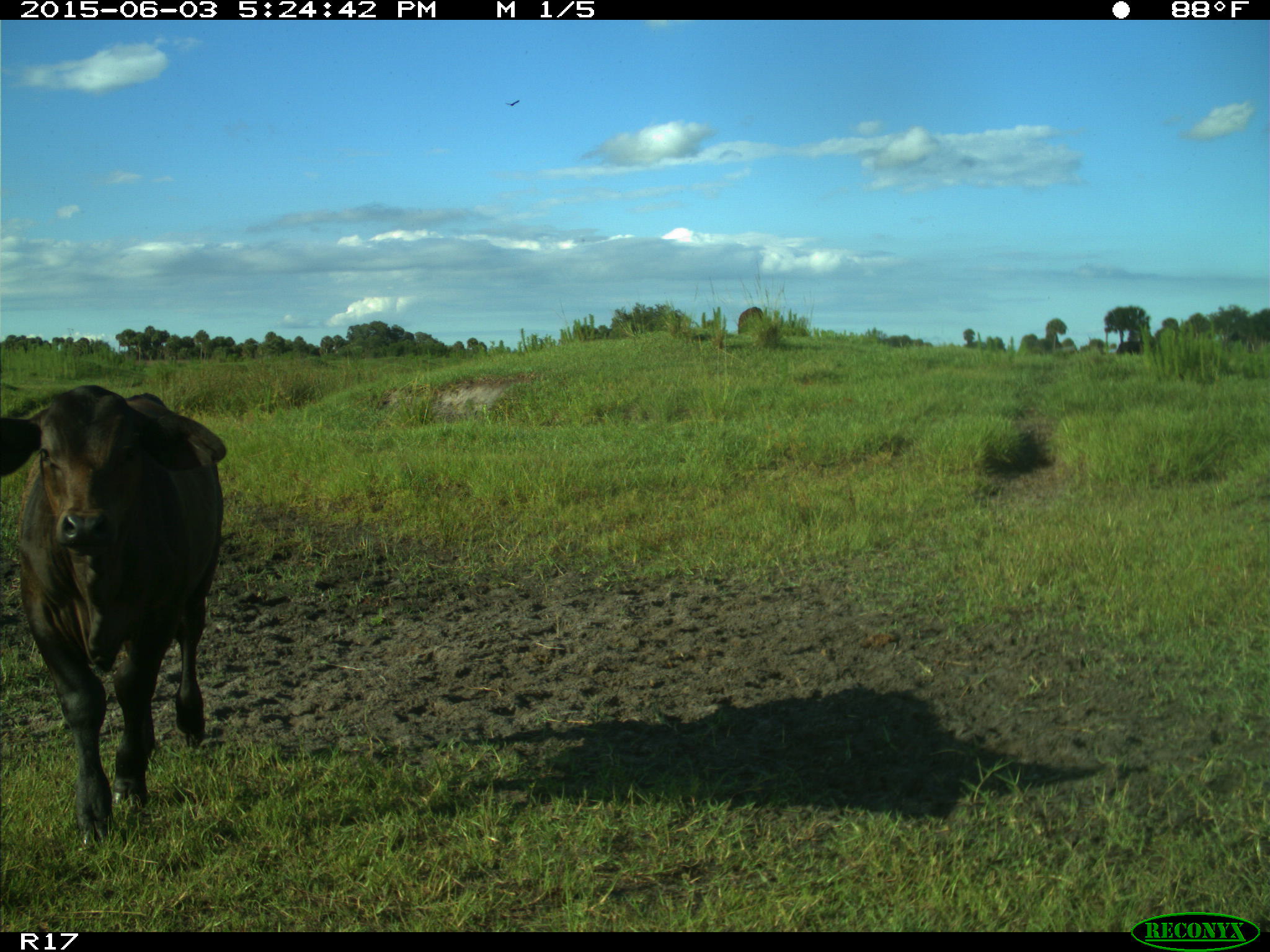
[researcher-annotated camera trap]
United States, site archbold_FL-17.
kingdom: Animalia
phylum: Chordata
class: Mammalia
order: Artiodactyla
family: Bovidae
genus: Bos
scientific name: Bos taurus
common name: domestic cow